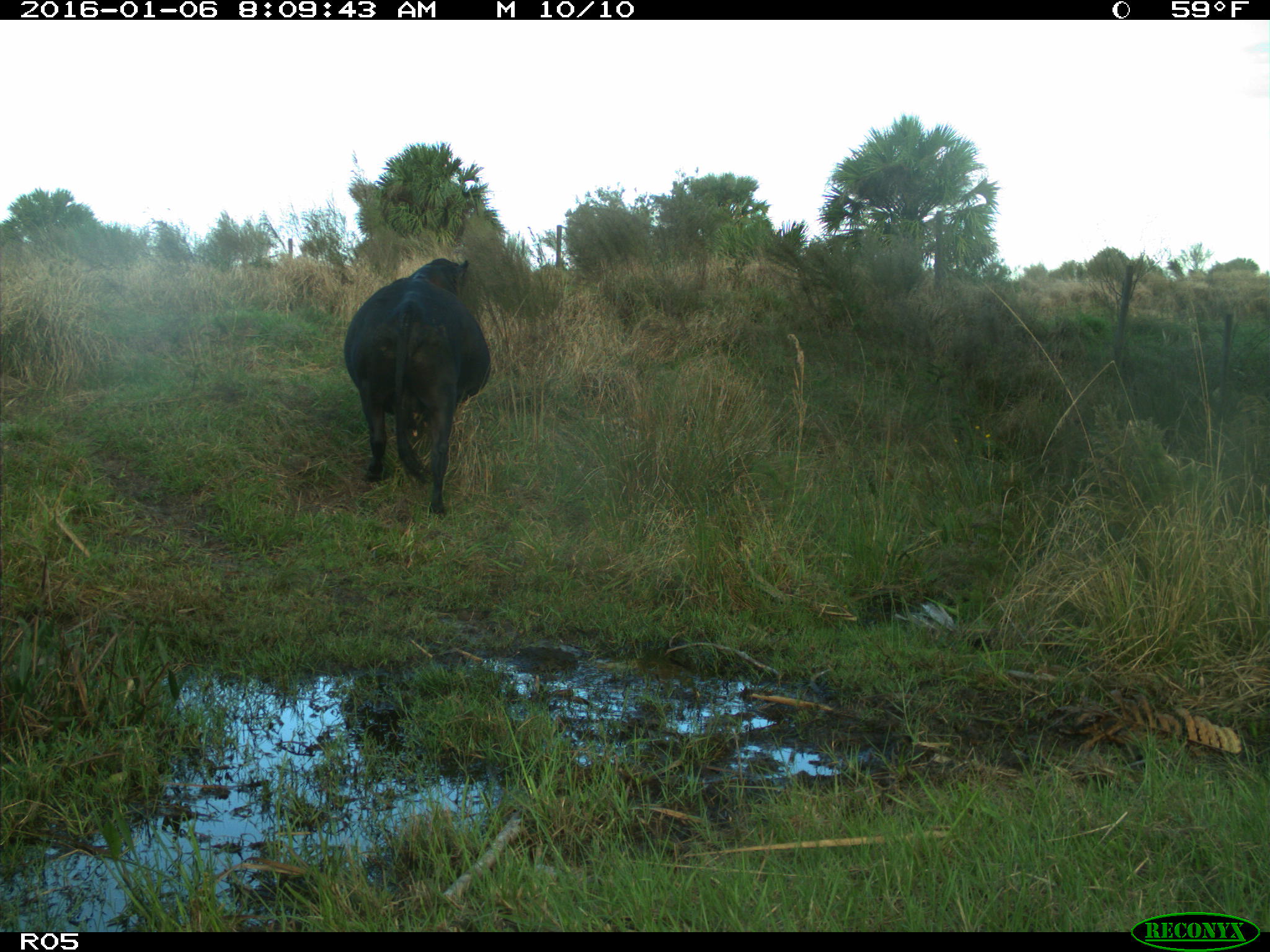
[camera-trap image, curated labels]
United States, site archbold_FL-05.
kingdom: Animalia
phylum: Chordata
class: Mammalia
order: Artiodactyla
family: Bovidae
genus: Bos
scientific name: Bos taurus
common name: domestic cow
Bos taurus (domestic cow).